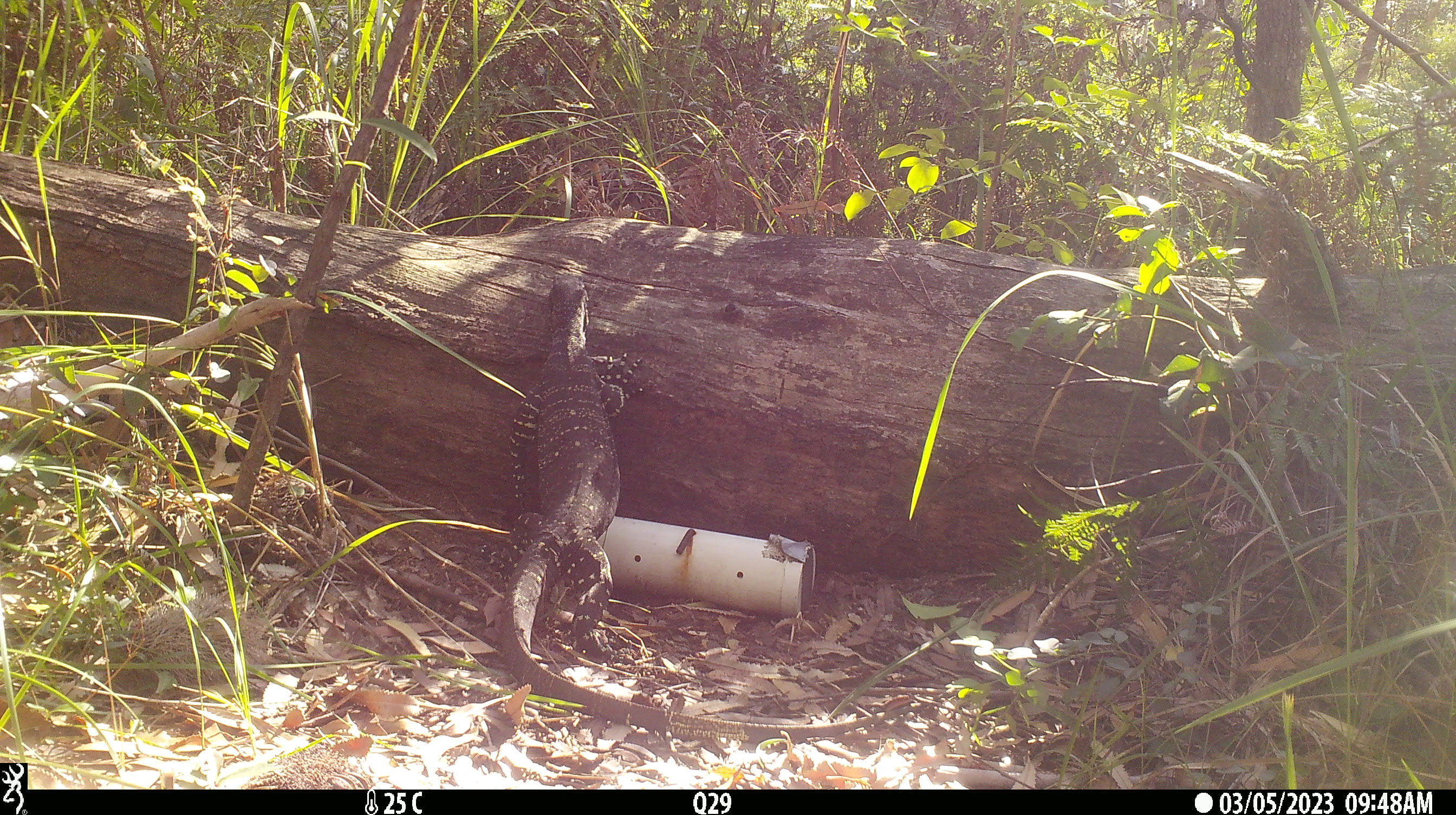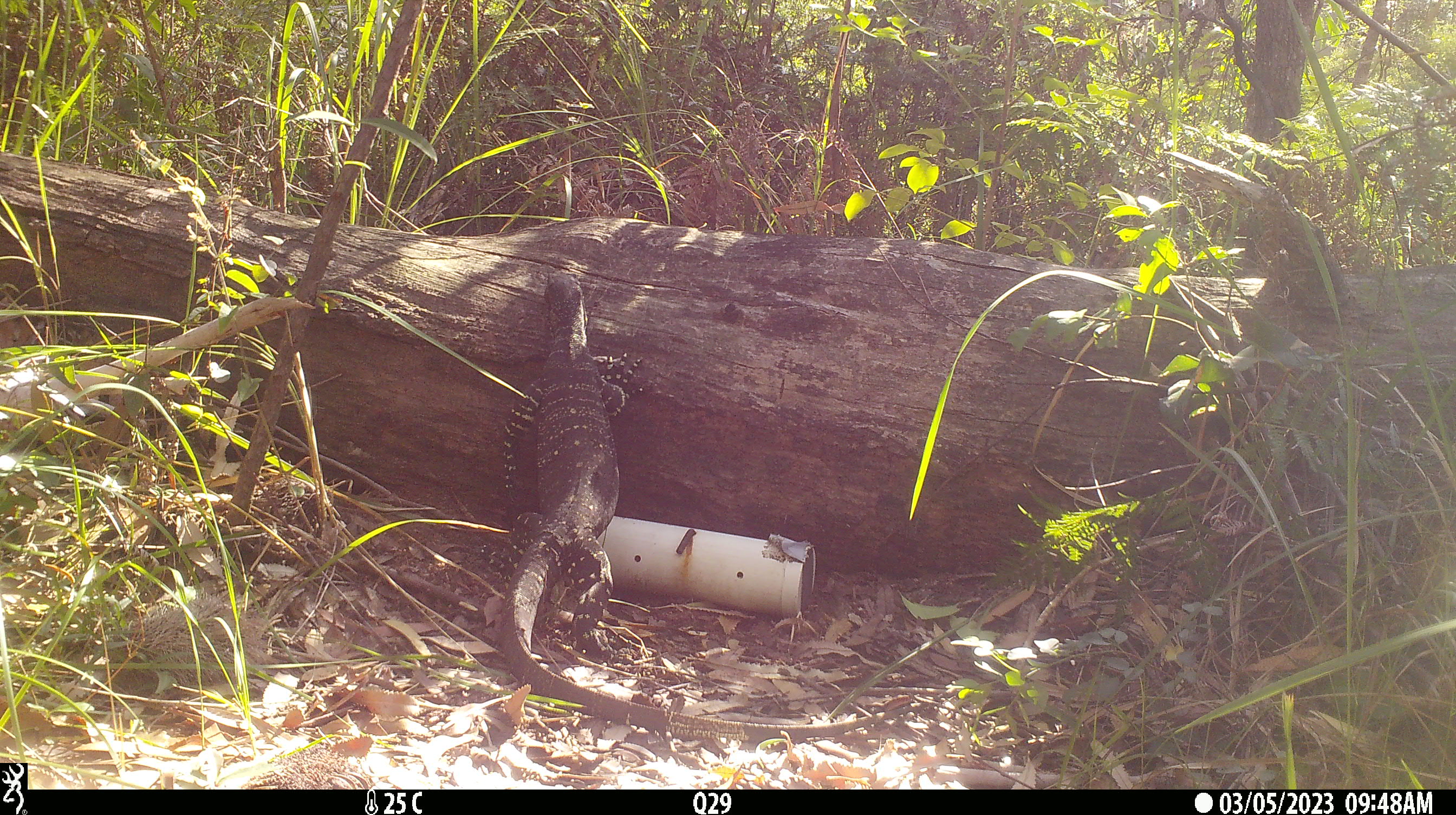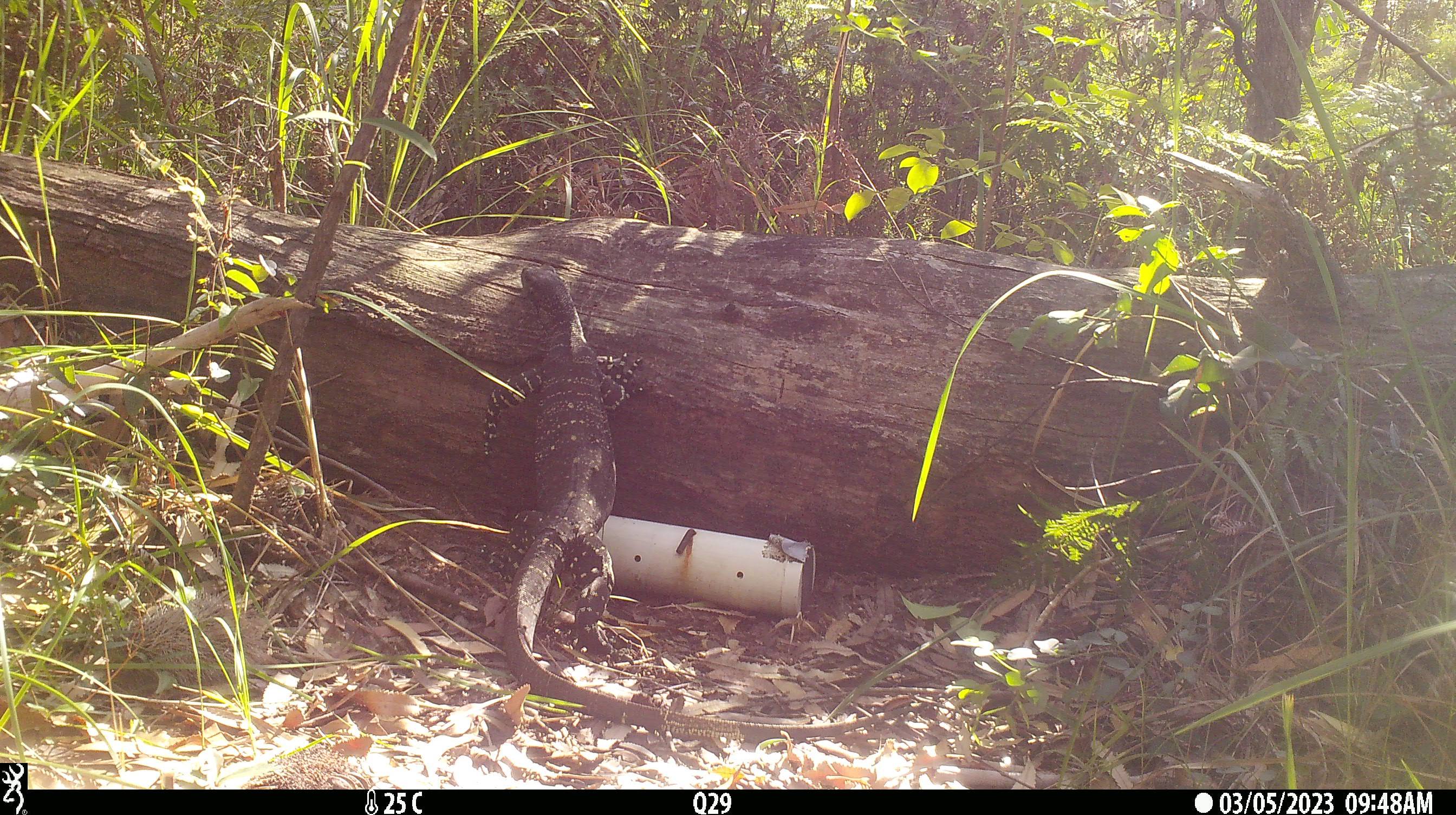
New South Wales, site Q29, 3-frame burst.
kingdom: Animalia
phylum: Chordata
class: Reptilia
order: Squamata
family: Varanidae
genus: Varanus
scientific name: Varanus varius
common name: lace monitor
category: goanna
Goanna (lace monitor) (Varanus varius).